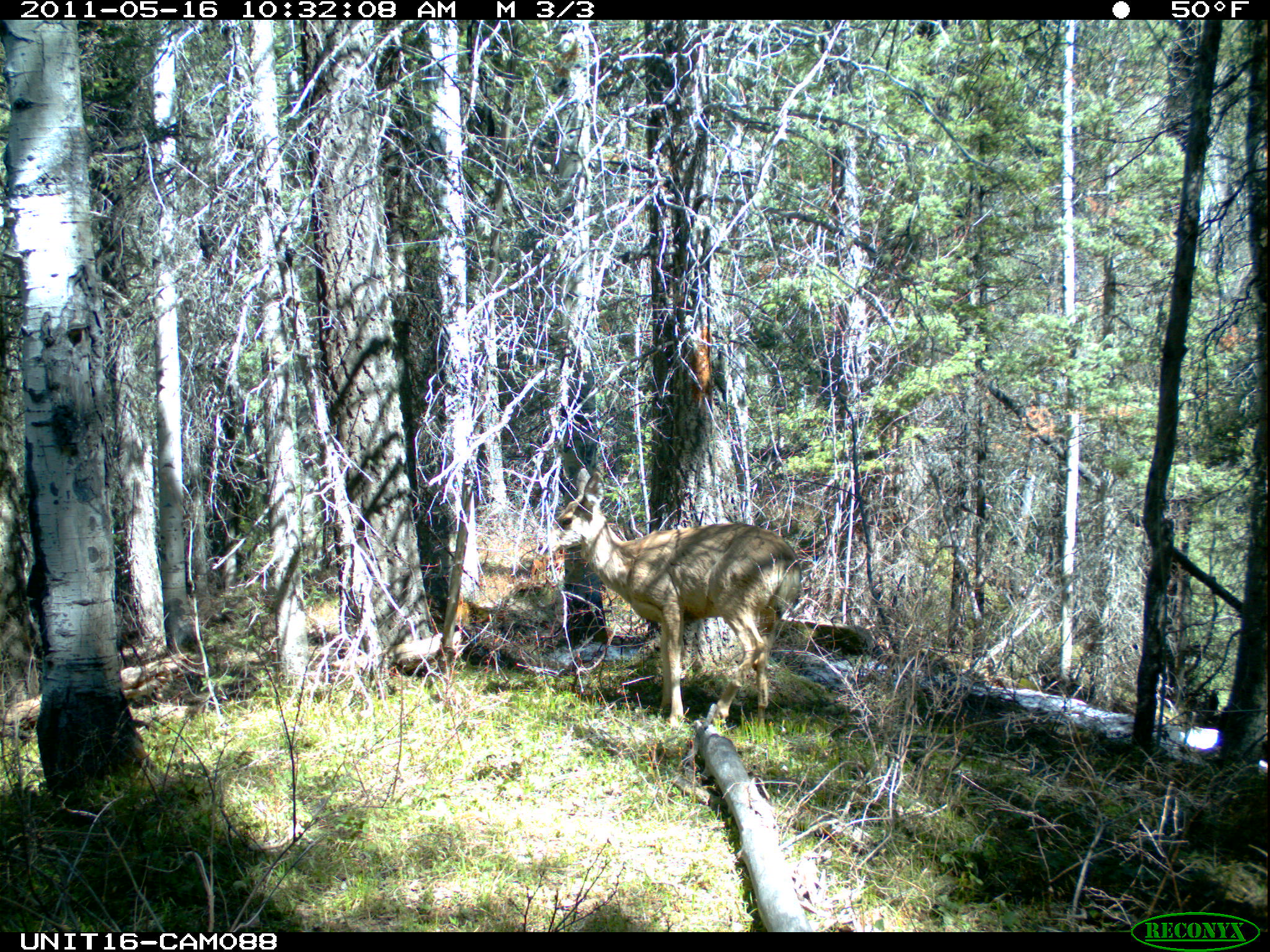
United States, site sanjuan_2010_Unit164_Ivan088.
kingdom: Animalia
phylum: Chordata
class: Mammalia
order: Artiodactyla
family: Cervidae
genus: Odocoileus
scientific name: Odocoileus hemionus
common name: mule deer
Odocoileus hemionus (mule deer).